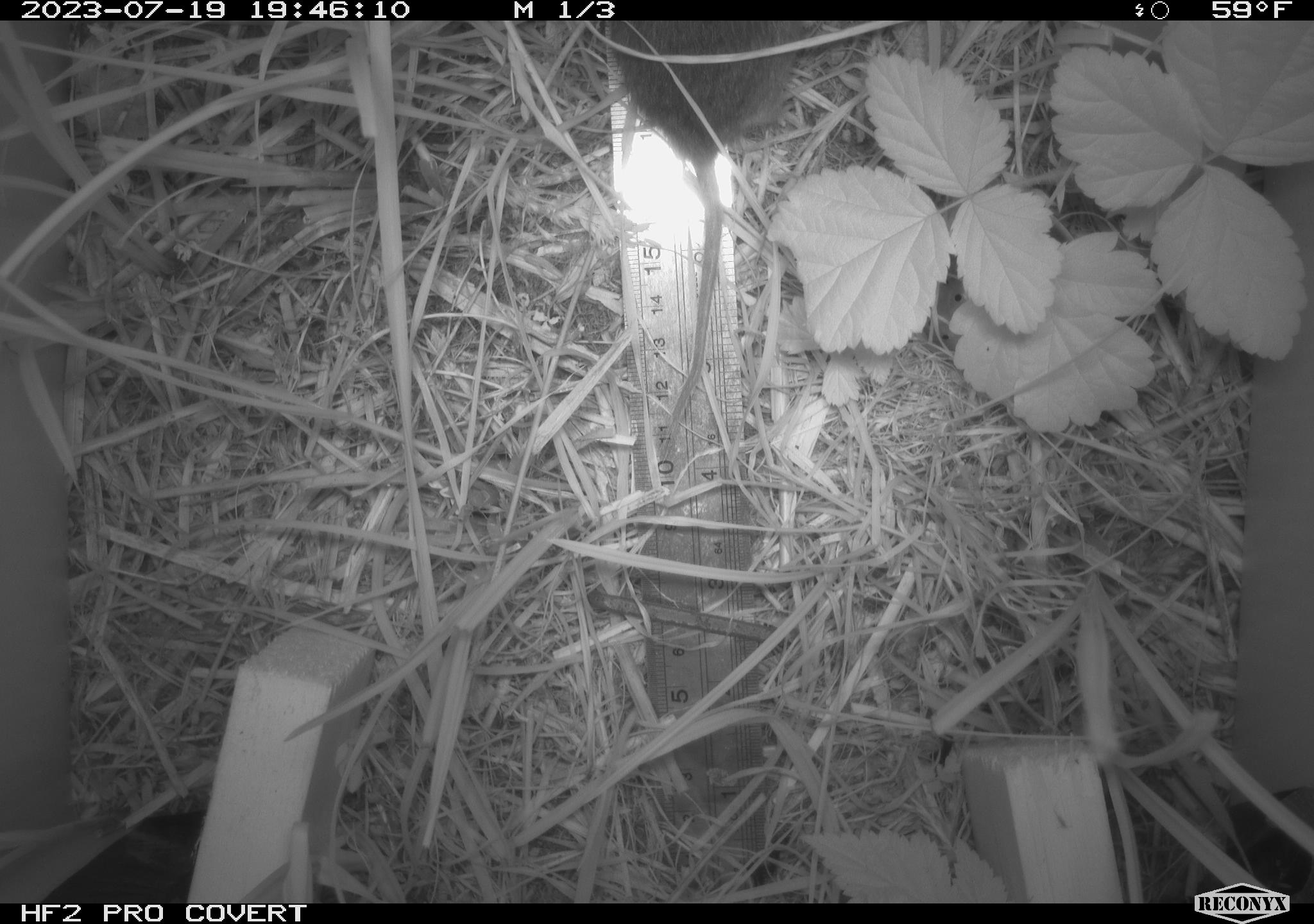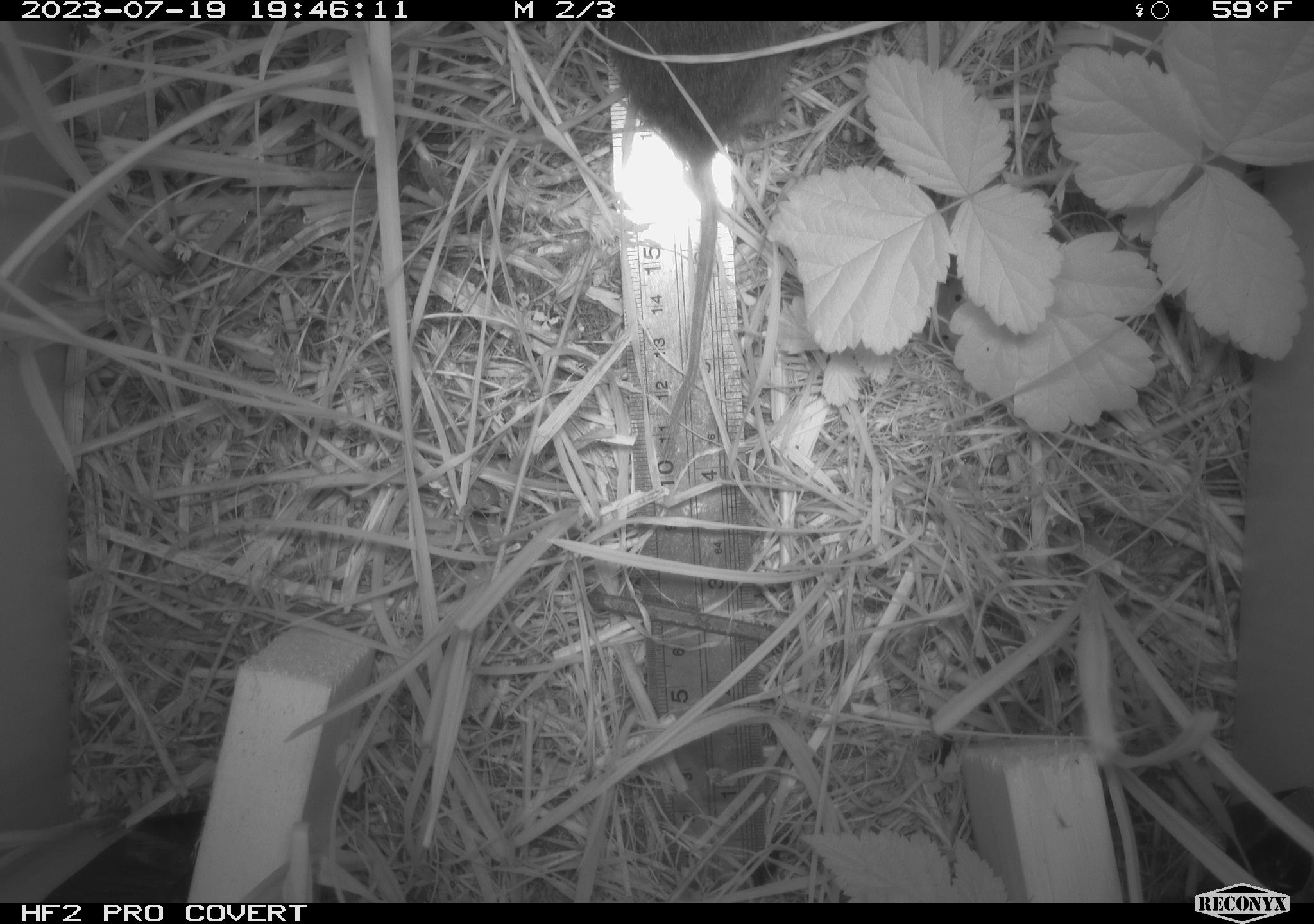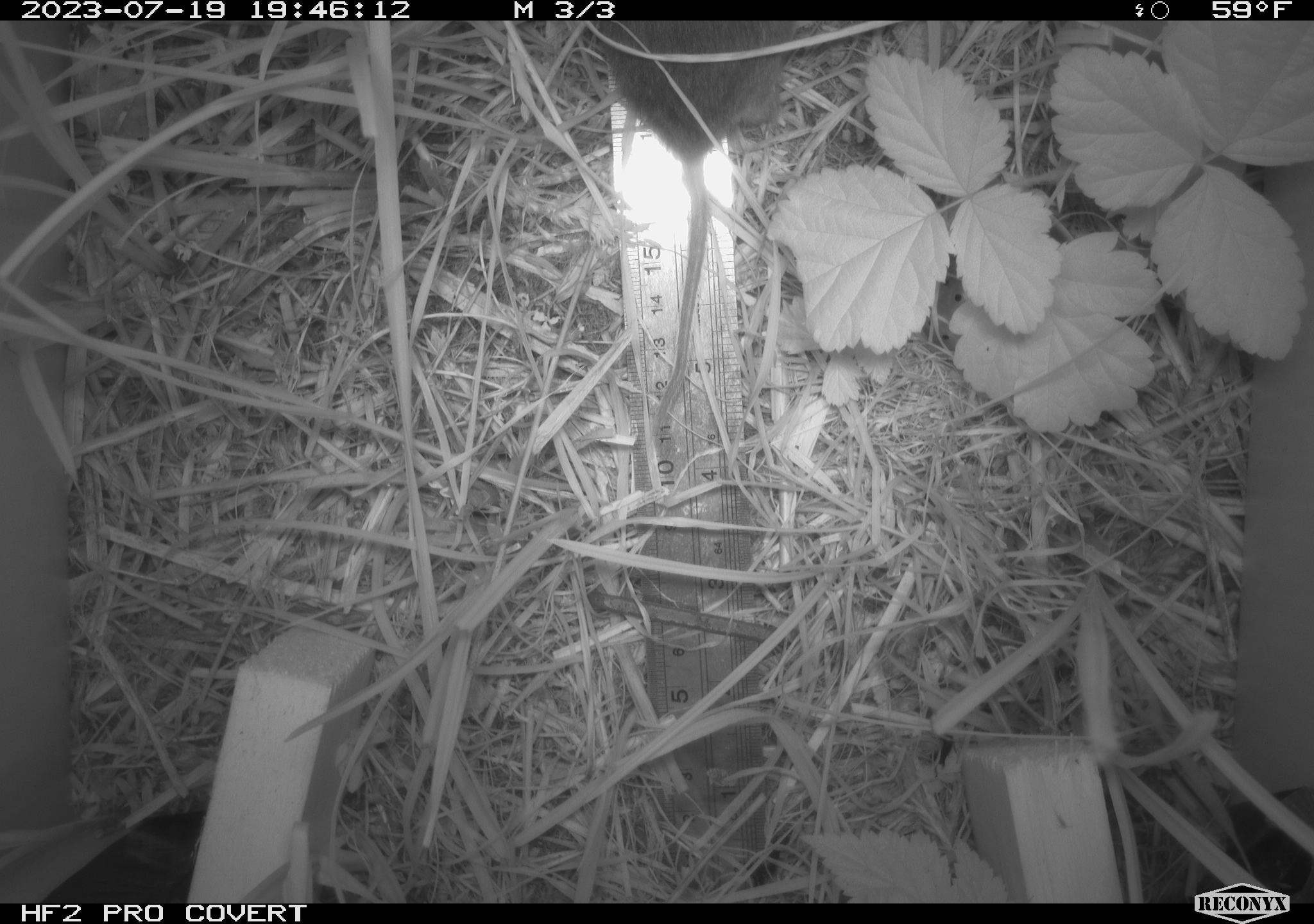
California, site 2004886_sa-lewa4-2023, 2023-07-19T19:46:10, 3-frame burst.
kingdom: Animalia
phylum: Chordata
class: Mammalia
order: Rodentia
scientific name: Rodentia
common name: rodent